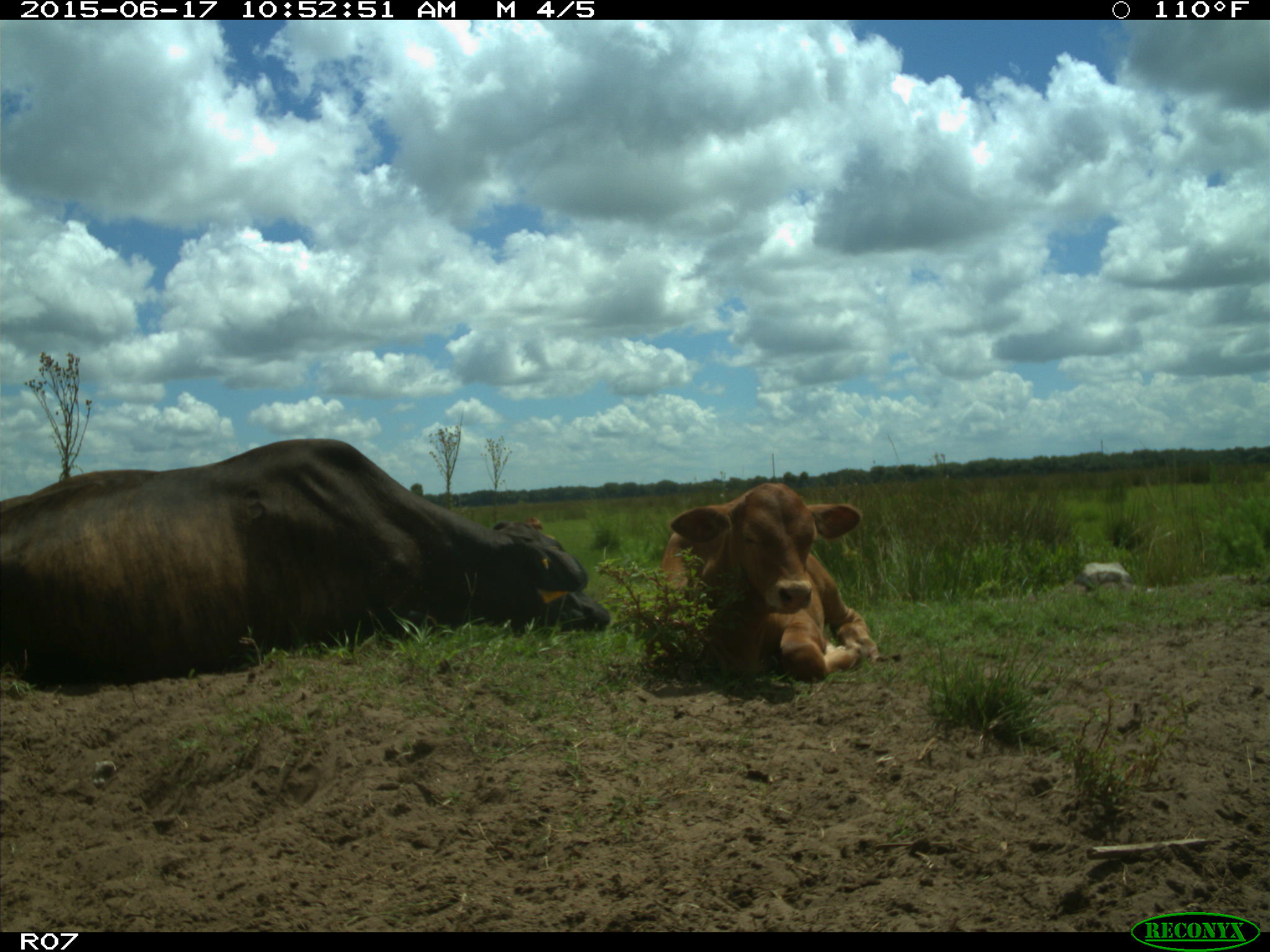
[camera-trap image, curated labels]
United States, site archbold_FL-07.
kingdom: Animalia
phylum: Chordata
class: Mammalia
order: Artiodactyla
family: Bovidae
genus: Bos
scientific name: Bos taurus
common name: domestic cow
Bos taurus (domestic cow).